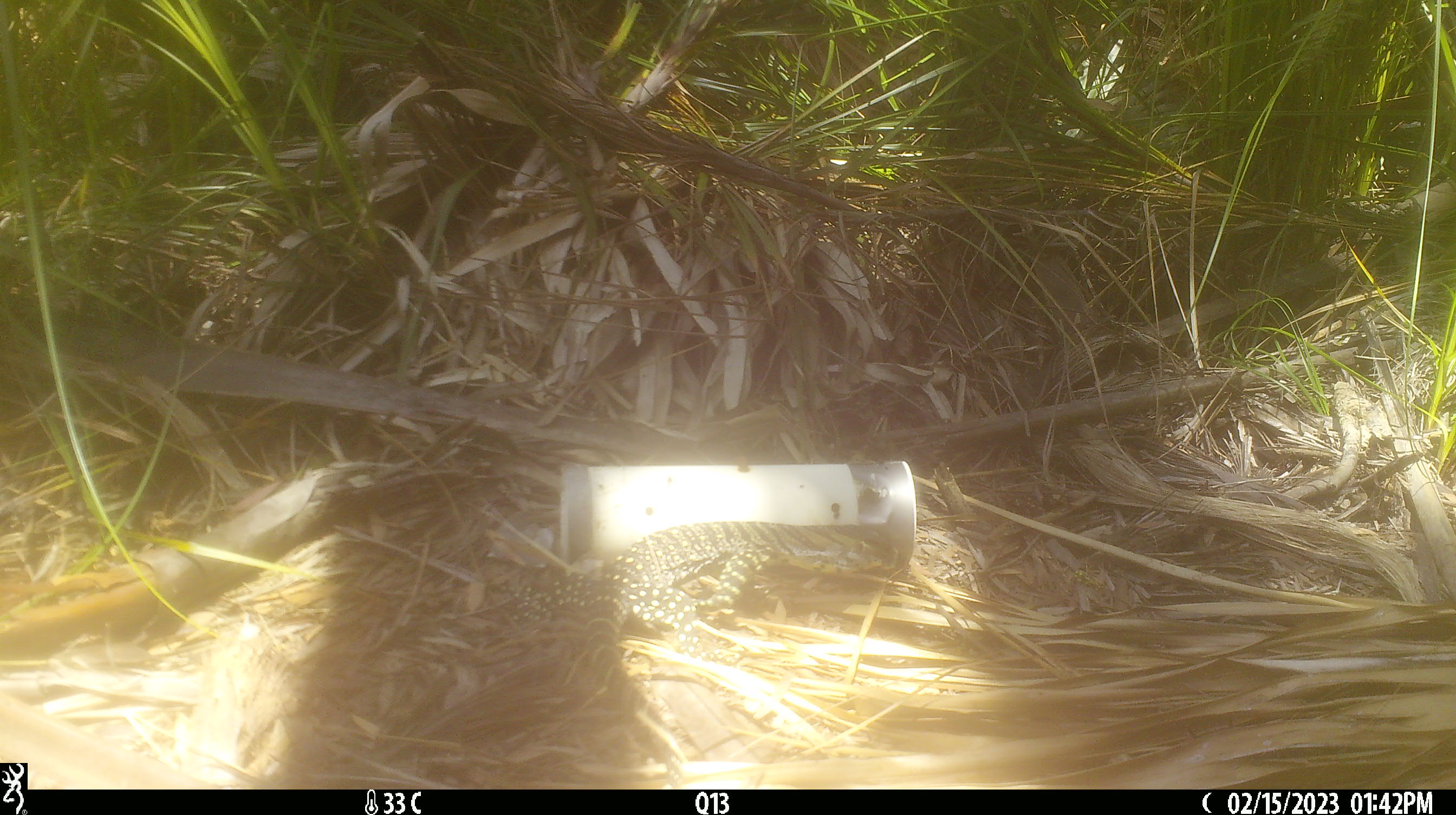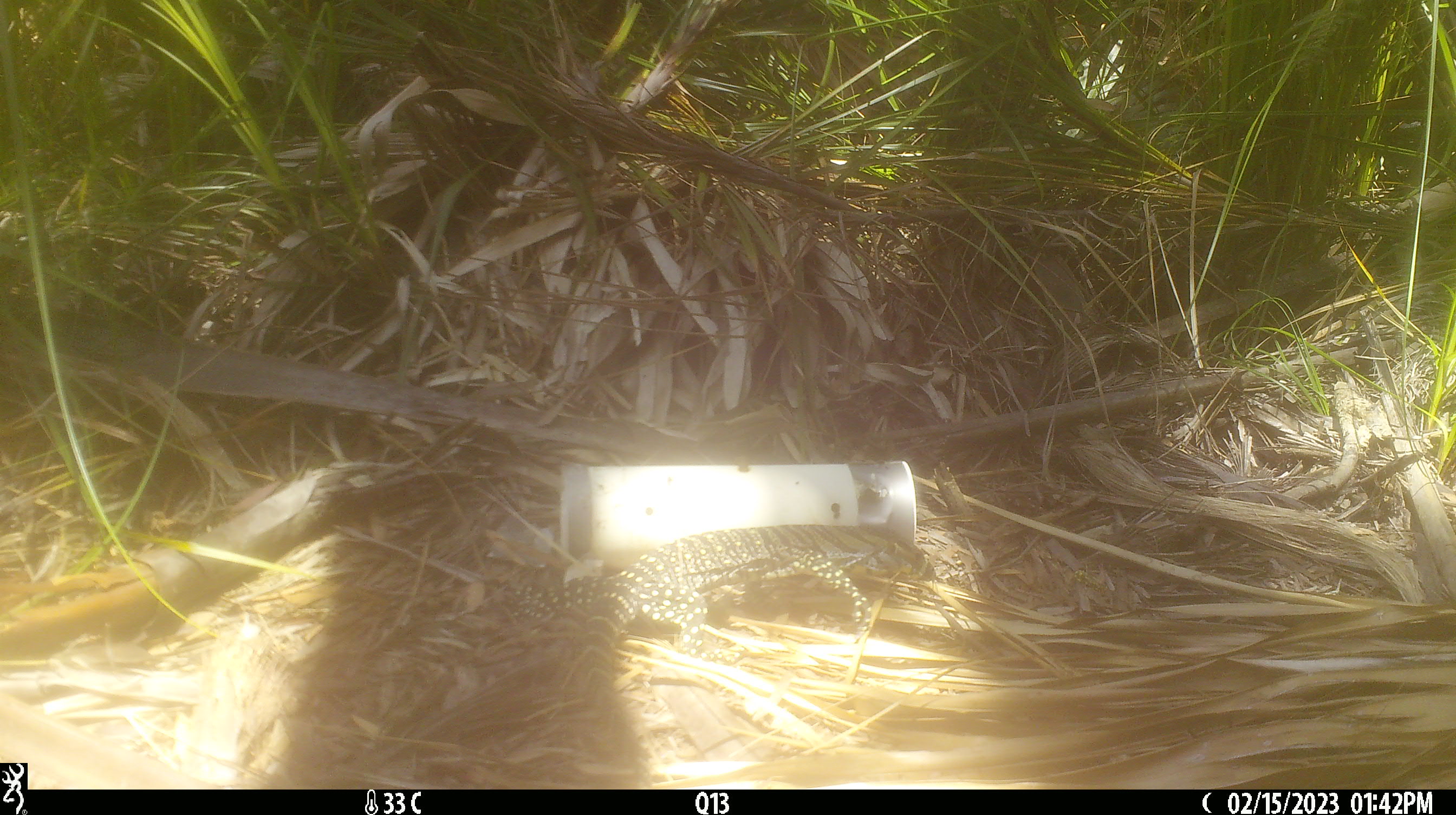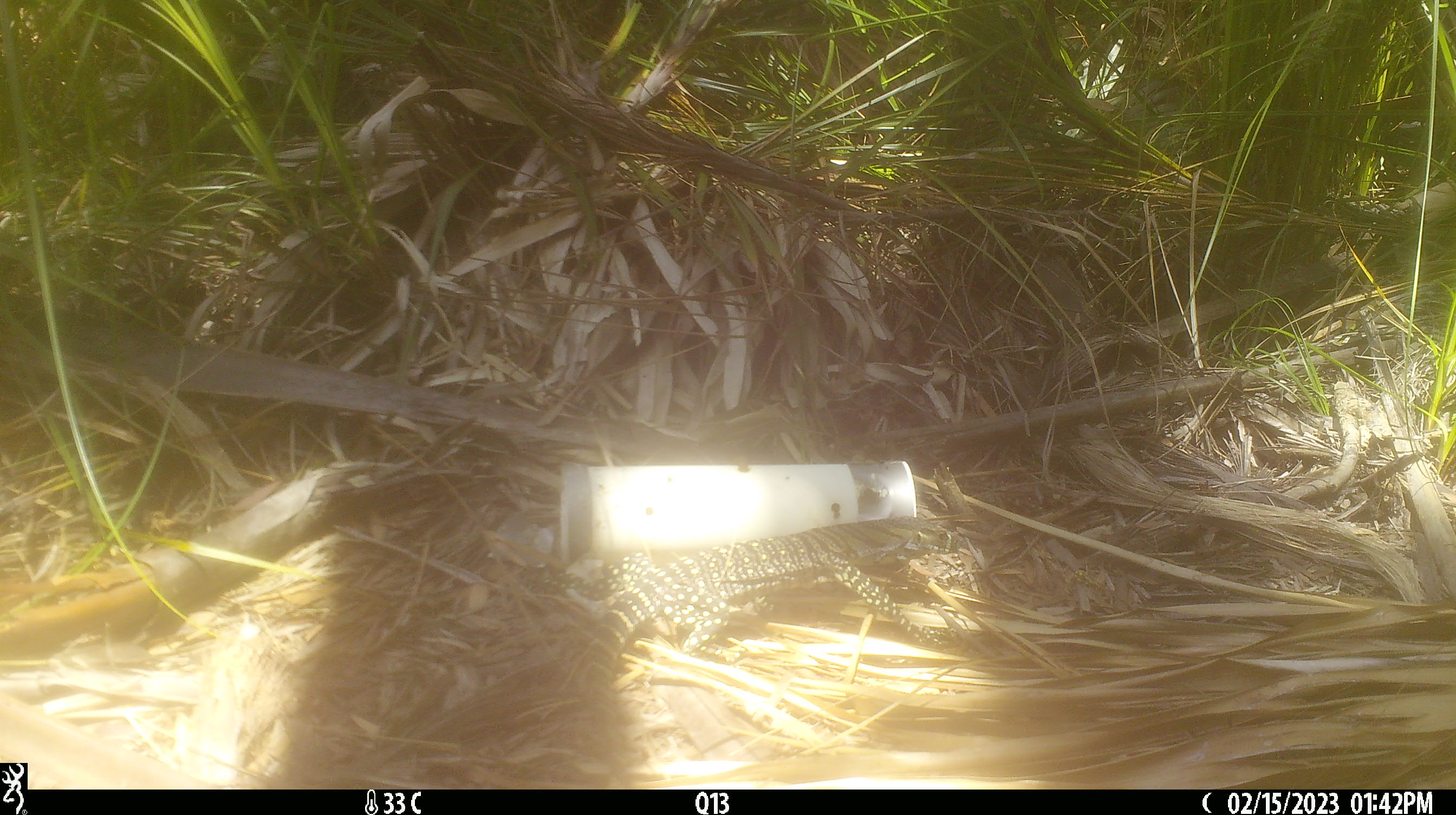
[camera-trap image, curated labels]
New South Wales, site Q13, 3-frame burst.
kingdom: Animalia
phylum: Chordata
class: Reptilia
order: Squamata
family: Varanidae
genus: Varanus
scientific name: Varanus varius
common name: lace monitor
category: goanna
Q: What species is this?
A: Goanna (lace monitor) (Varanus varius).